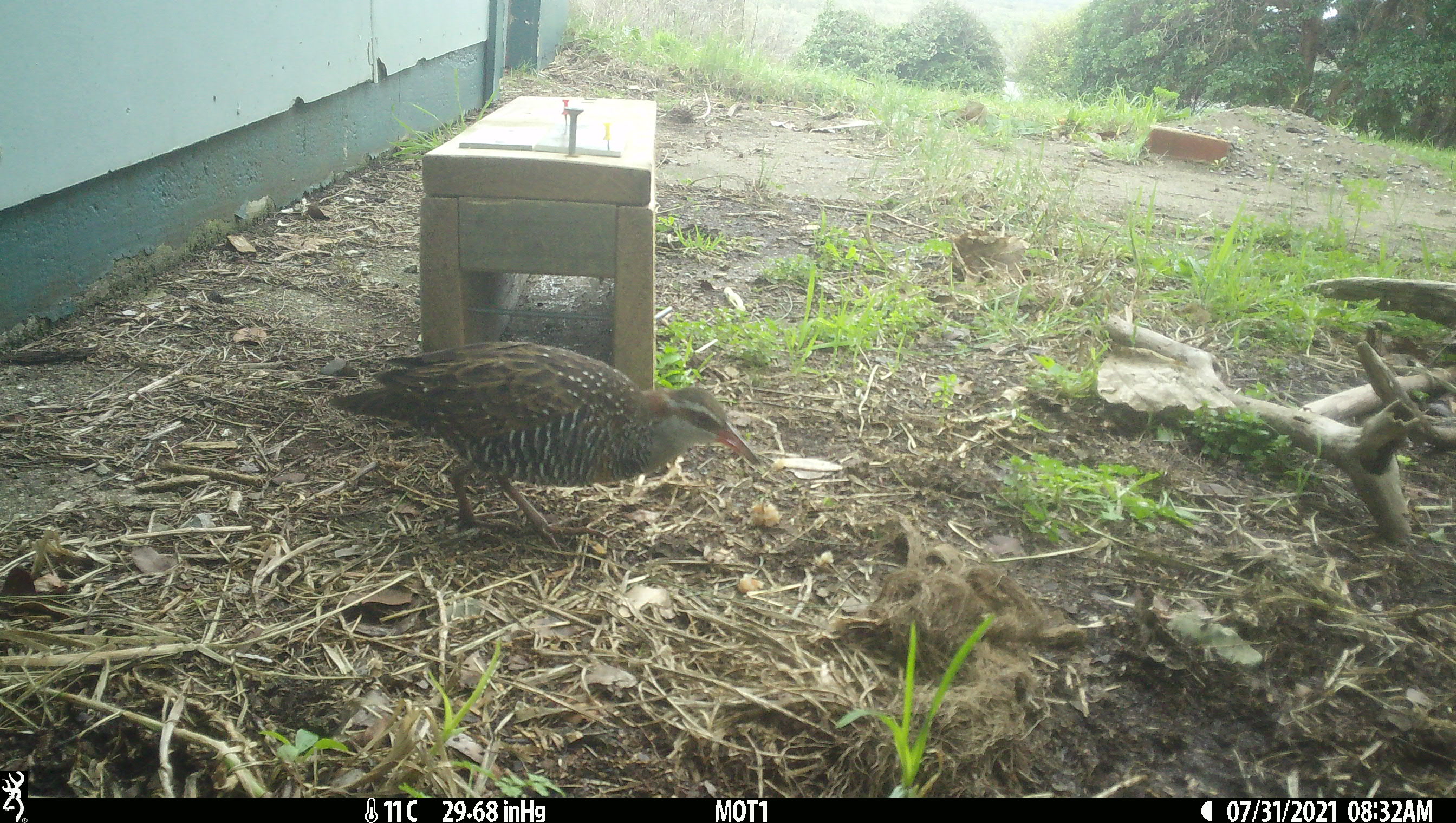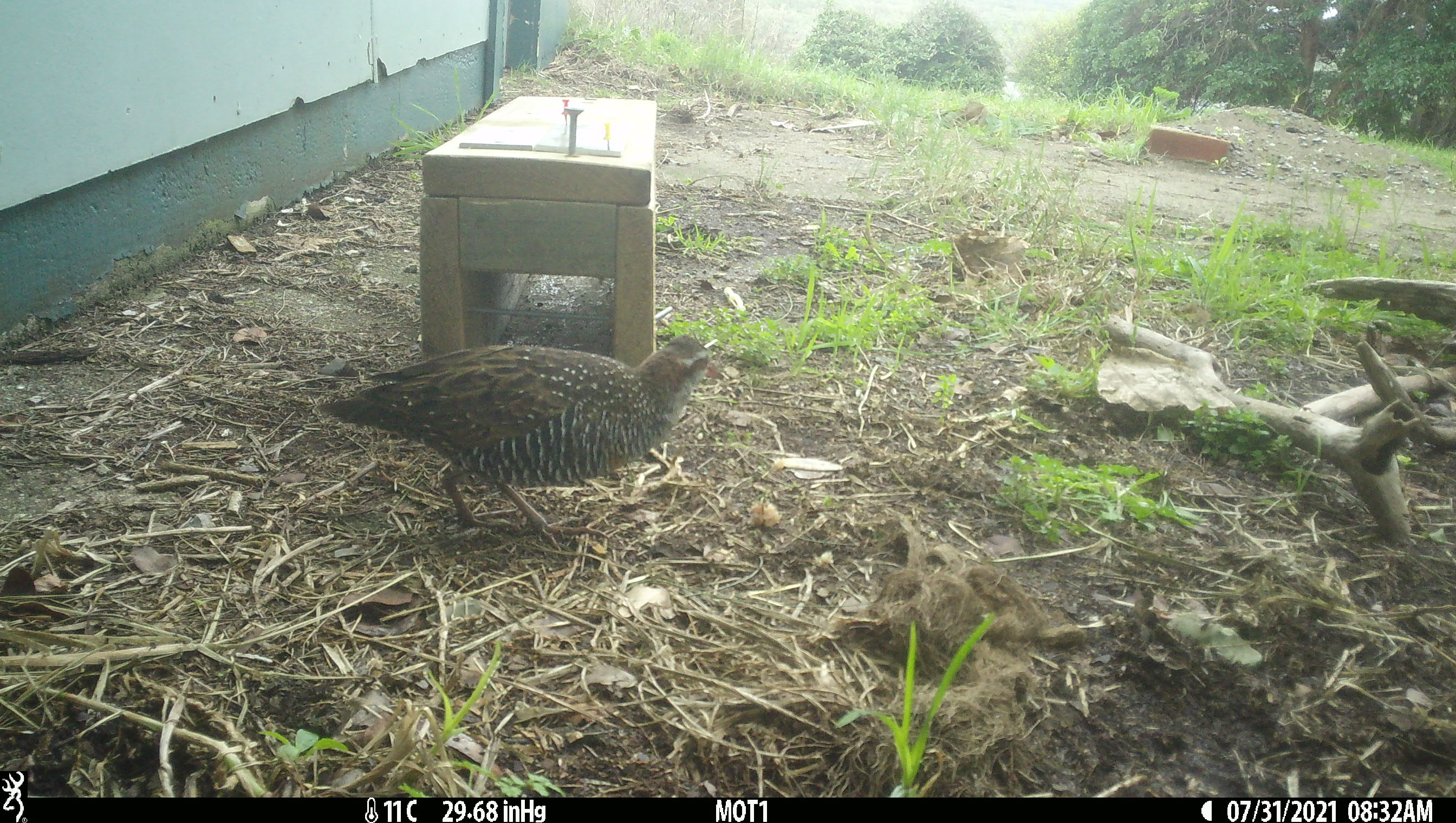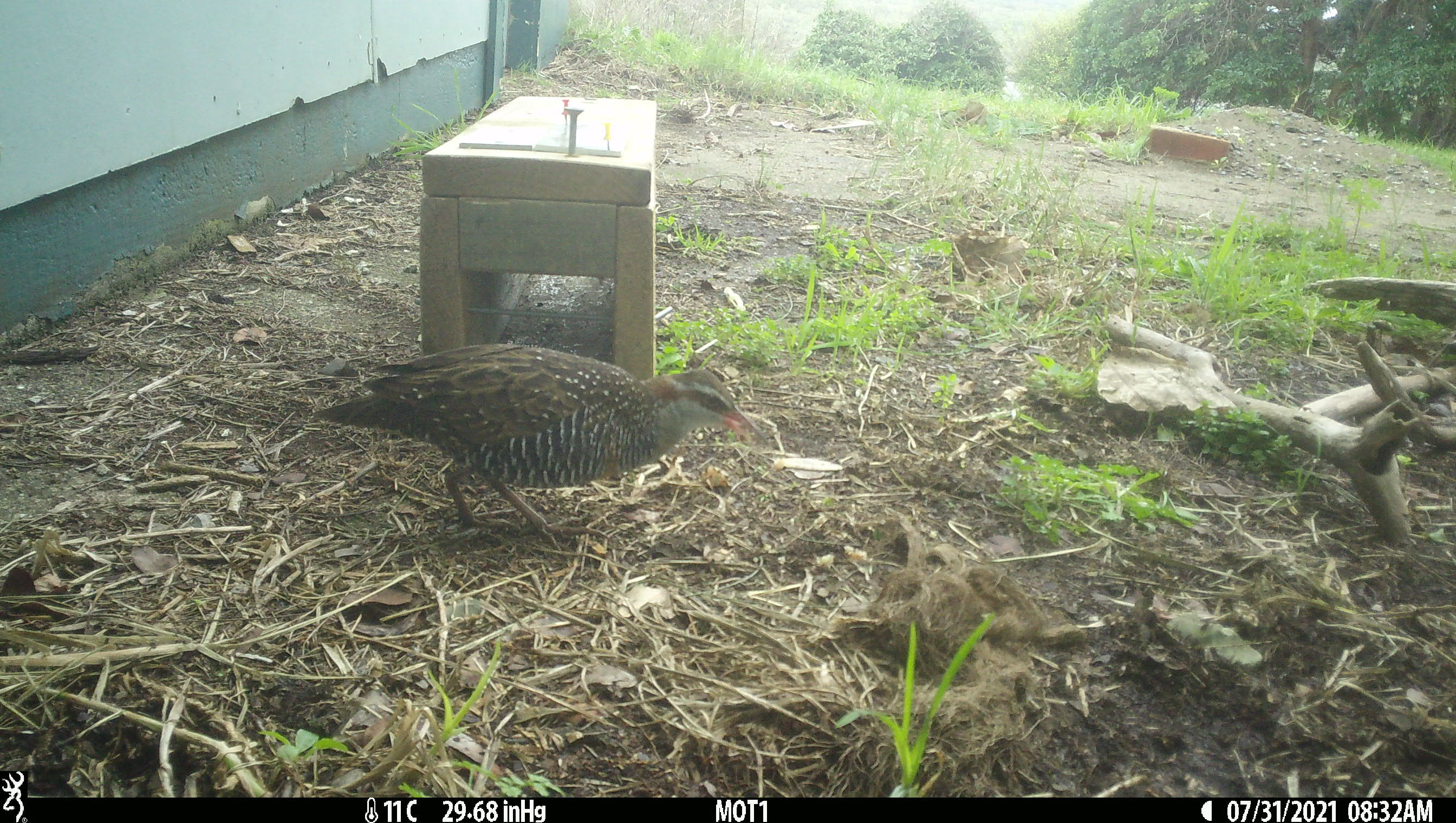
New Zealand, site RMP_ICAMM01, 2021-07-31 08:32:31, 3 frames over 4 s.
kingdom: Animalia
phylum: Chordata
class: Aves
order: Gruiformes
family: Rallidae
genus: Gallirallus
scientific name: Gallirallus philippensis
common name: buff-banded rail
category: banded rail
Banded rail (buff-banded rail) (Gallirallus philippensis).